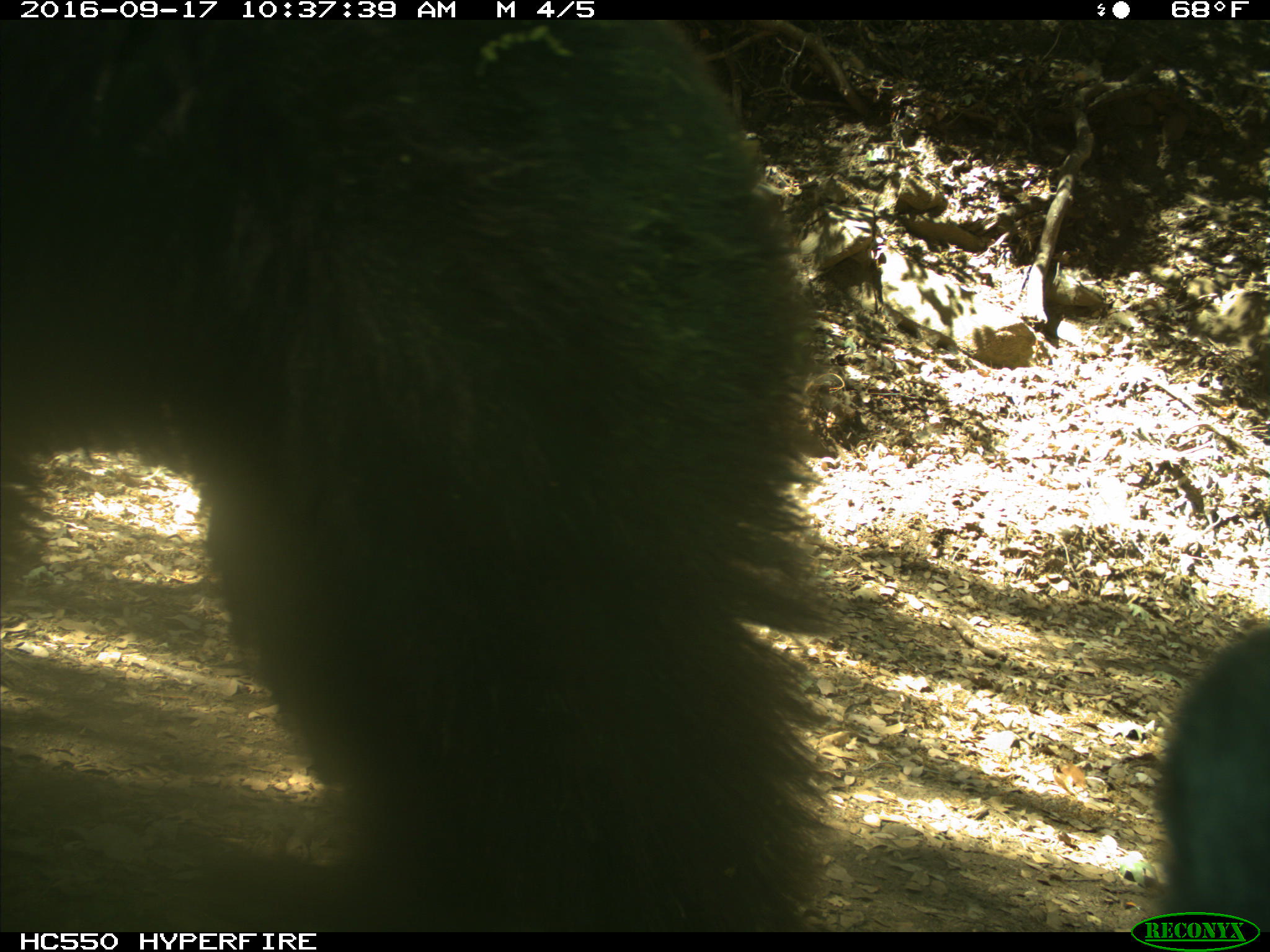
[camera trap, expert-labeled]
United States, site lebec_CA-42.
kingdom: Animalia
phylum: Chordata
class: Mammalia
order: Carnivora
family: Ursidae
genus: Ursus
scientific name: Ursus americanus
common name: american black bear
Ursus americanus (american black bear).